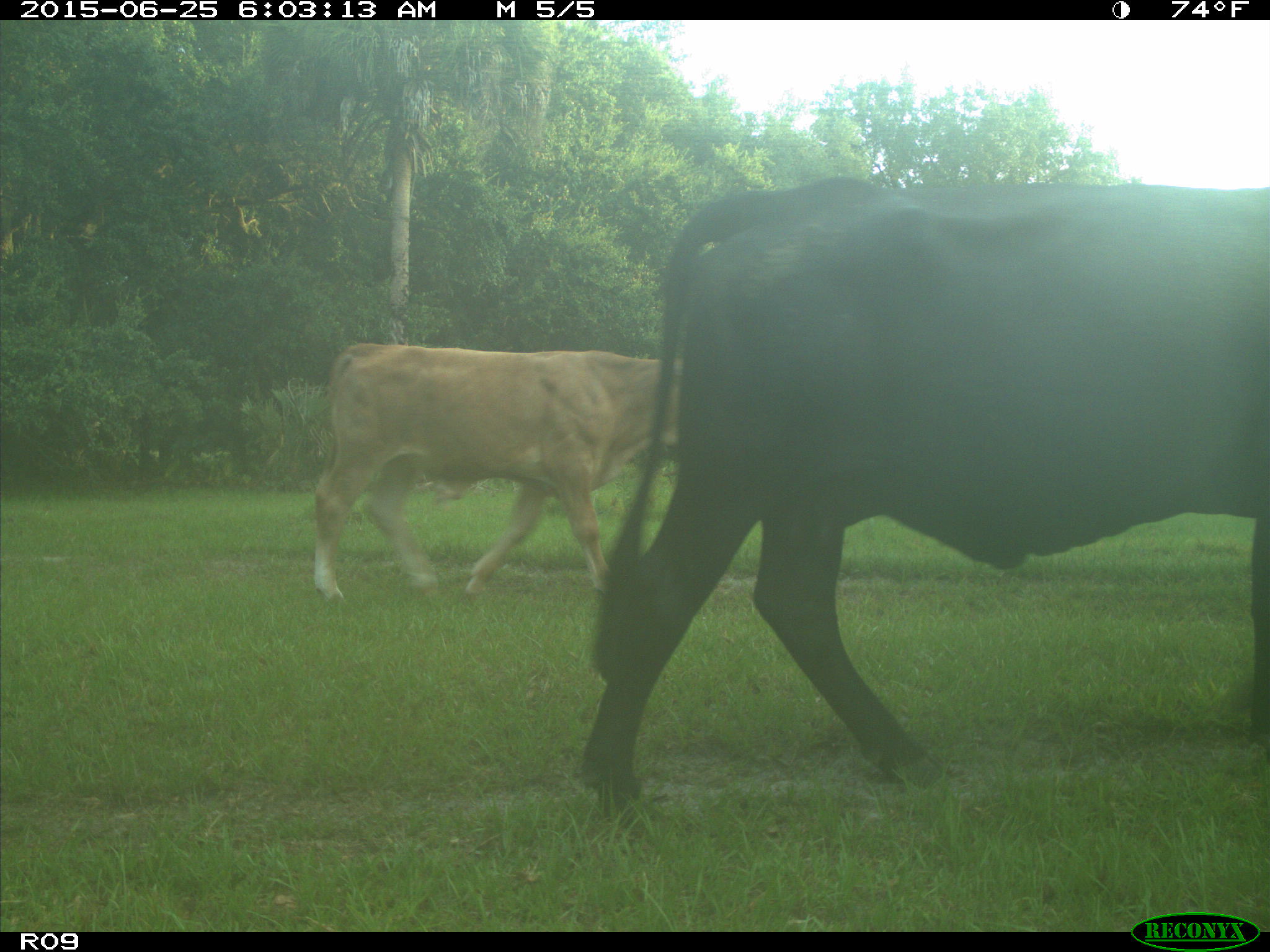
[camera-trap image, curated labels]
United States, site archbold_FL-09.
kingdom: Animalia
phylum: Chordata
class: Mammalia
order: Artiodactyla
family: Bovidae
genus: Bos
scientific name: Bos taurus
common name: domestic cow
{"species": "Bos taurus (domestic cow)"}